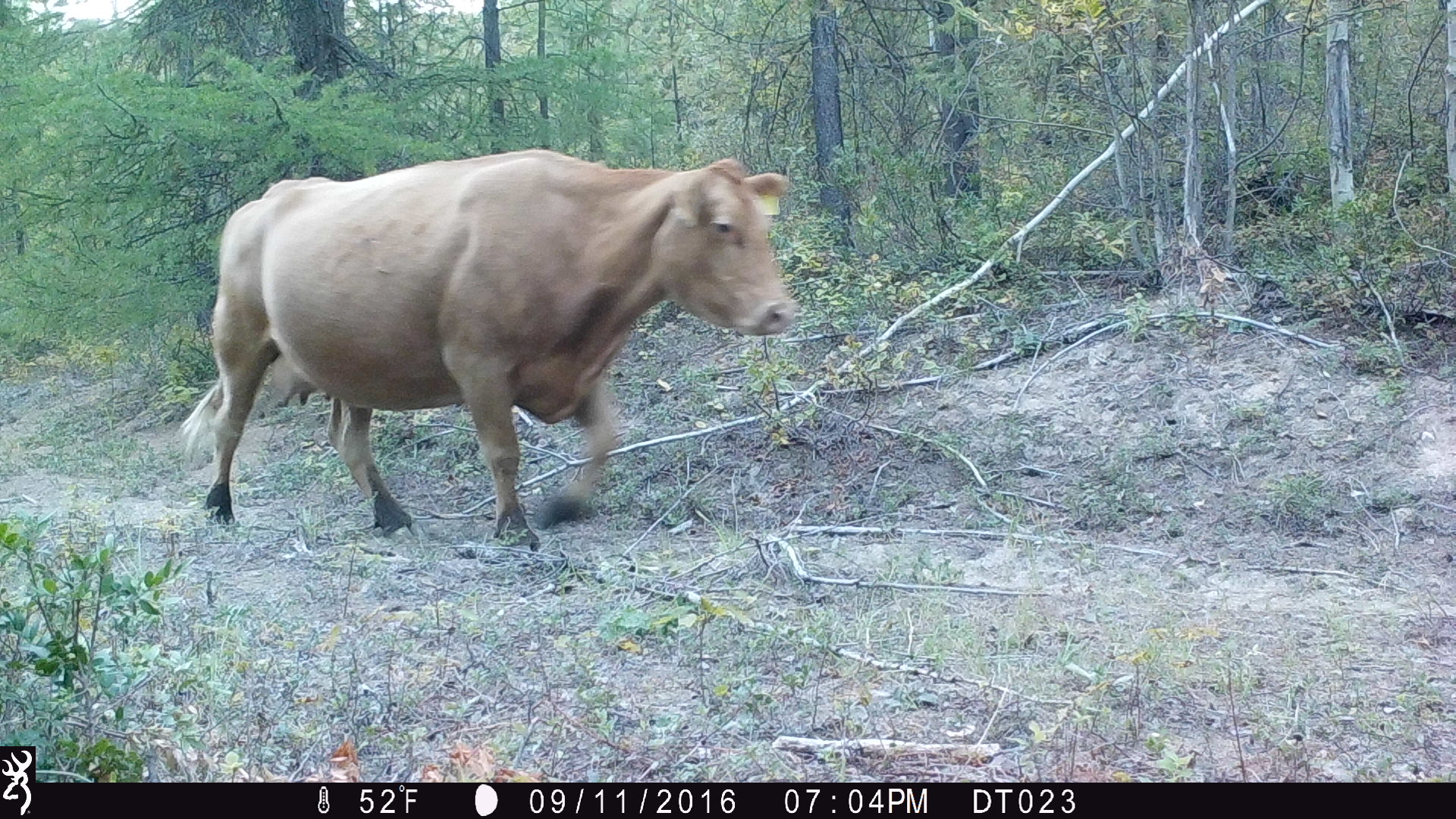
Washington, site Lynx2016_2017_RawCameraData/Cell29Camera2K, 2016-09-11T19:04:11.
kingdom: Animalia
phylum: Chordata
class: Mammalia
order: Artiodactyla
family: Bovidae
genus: Bos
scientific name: Bos taurus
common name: domestic cattle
Domestic cattle (Bos taurus). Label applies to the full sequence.